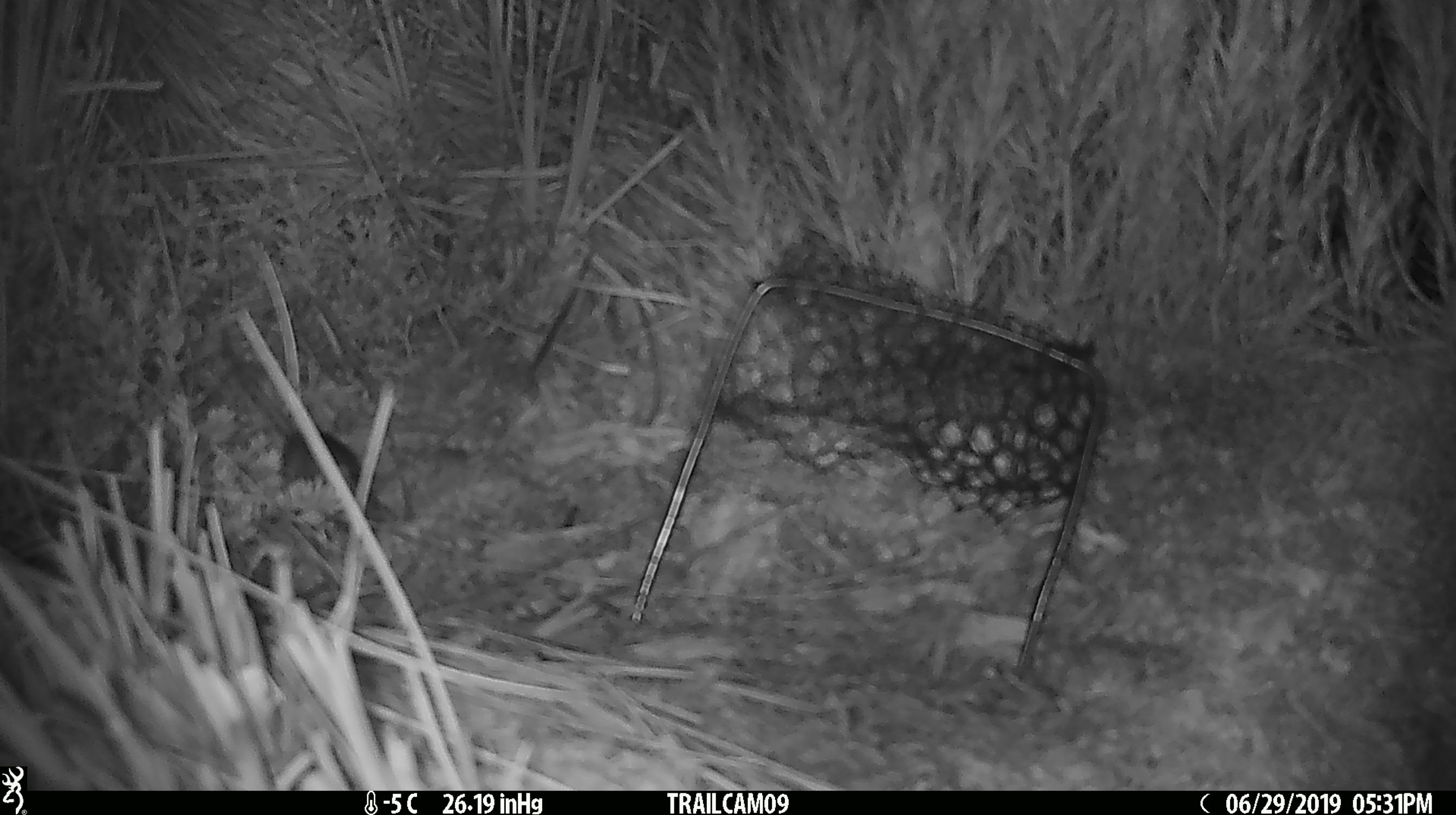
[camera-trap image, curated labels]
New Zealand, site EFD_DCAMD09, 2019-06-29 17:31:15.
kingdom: Animalia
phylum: Chordata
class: Mammalia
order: Rodentia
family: Muridae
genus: Mus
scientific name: Mus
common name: mouse